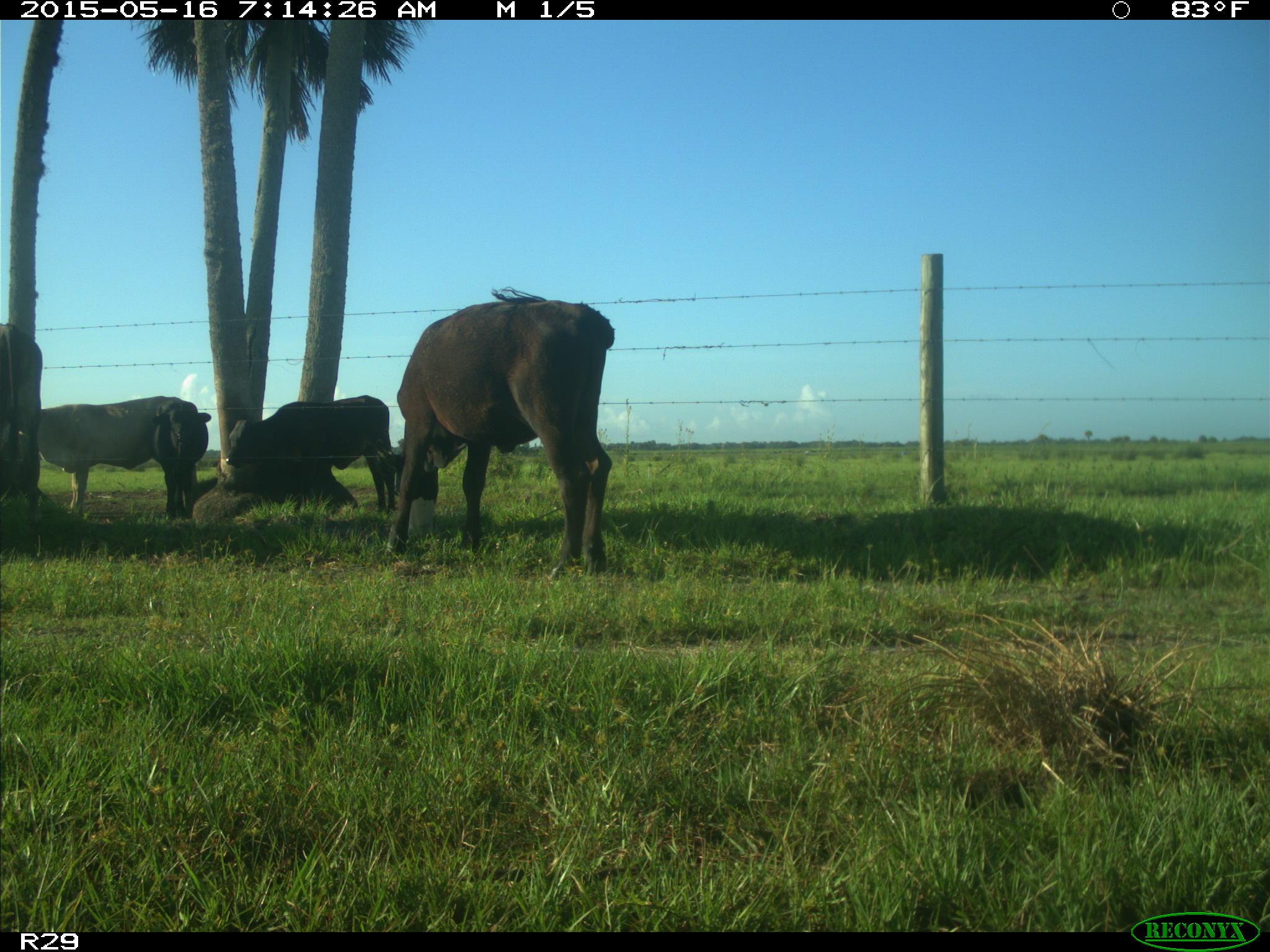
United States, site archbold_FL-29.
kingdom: Animalia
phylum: Chordata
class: Mammalia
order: Artiodactyla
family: Bovidae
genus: Bos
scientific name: Bos taurus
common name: domestic cow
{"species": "Bos taurus (domestic cow)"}